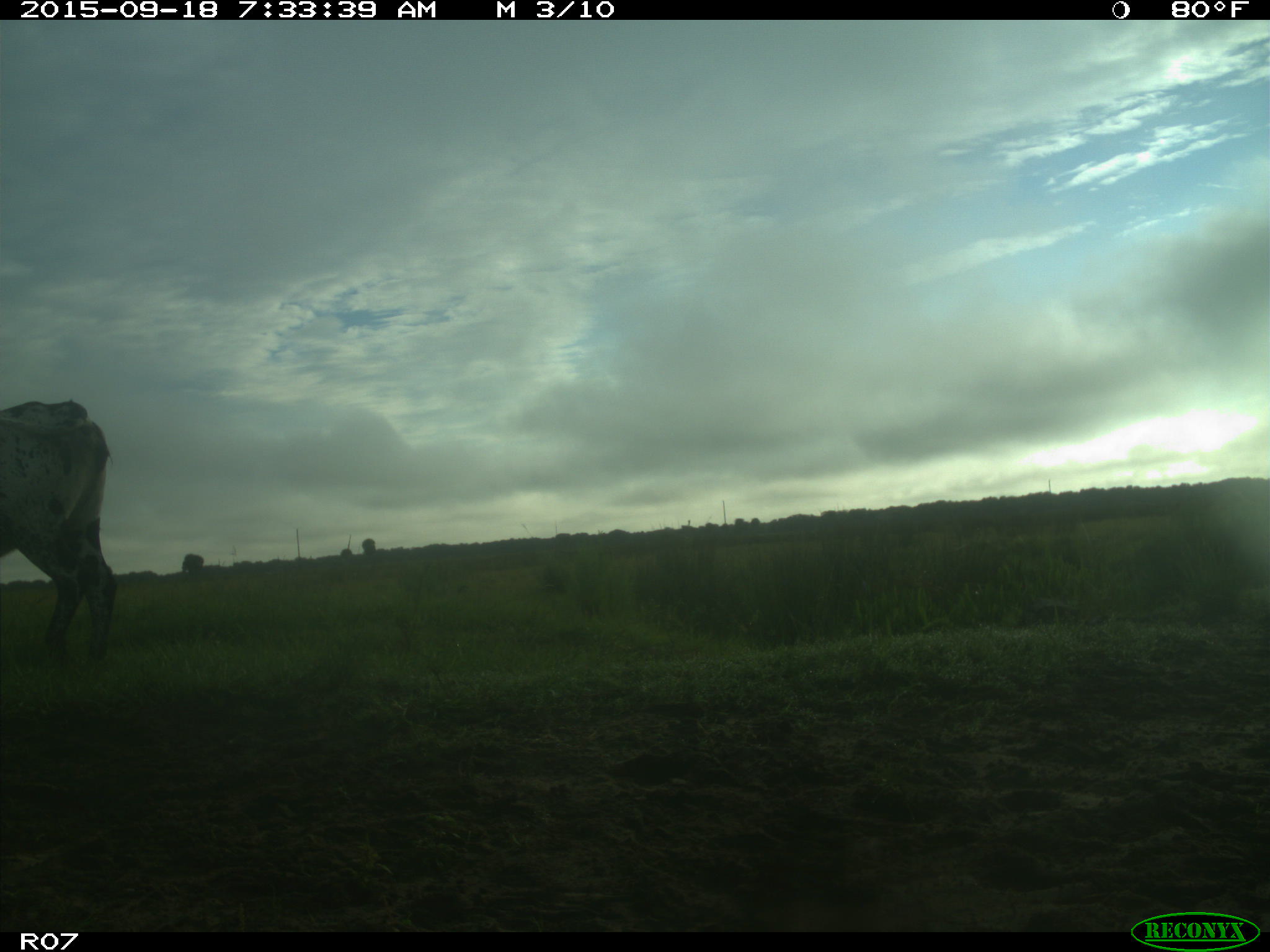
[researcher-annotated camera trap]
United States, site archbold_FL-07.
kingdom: Animalia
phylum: Chordata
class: Mammalia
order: Artiodactyla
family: Bovidae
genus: Bos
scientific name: Bos taurus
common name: domestic cow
Bos taurus (domestic cow).